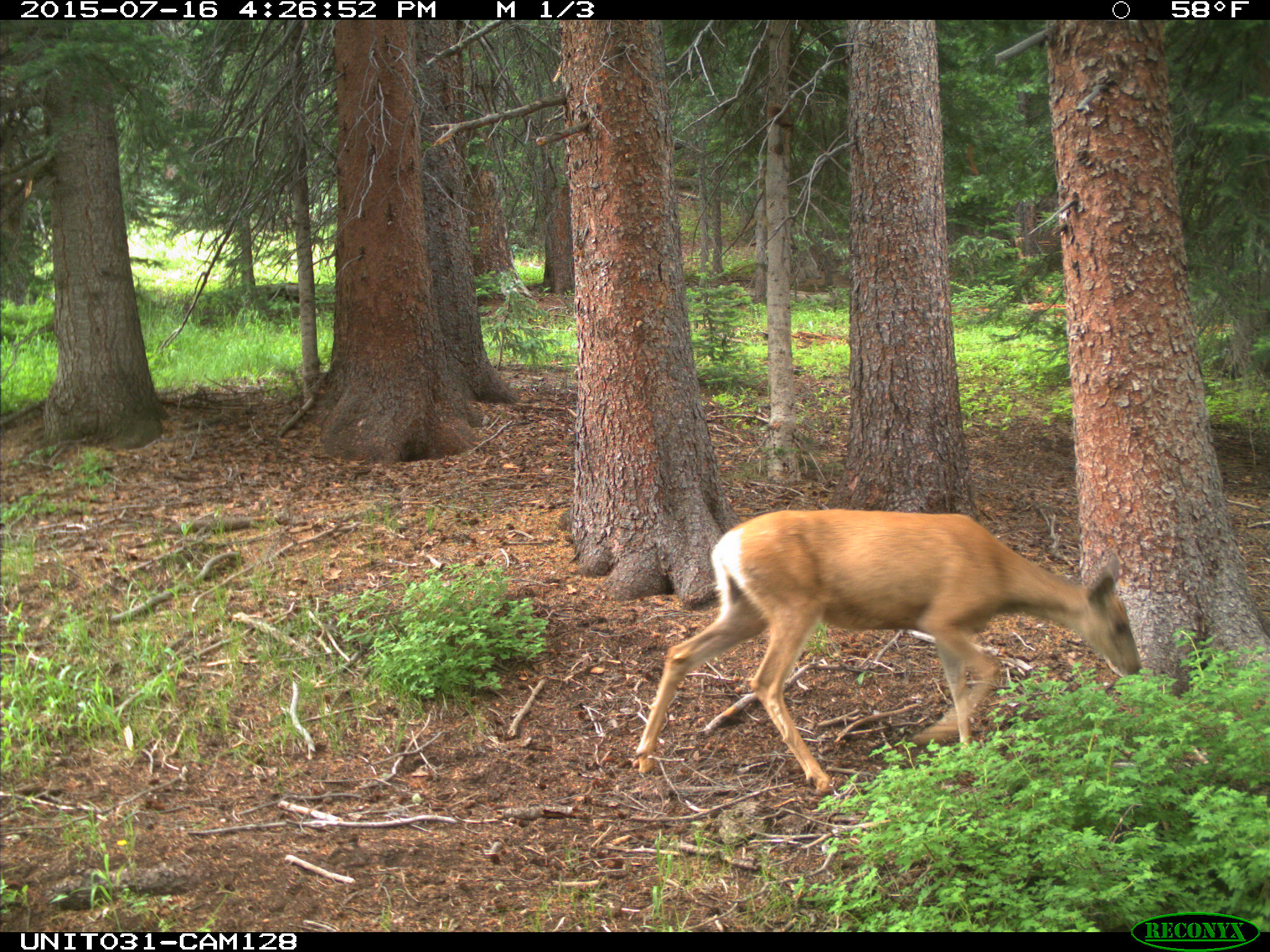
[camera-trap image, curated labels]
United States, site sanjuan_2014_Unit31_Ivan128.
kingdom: Animalia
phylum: Chordata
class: Mammalia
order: Artiodactyla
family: Cervidae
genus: Odocoileus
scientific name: Odocoileus hemionus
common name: mule deer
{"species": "Odocoileus hemionus (mule deer)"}